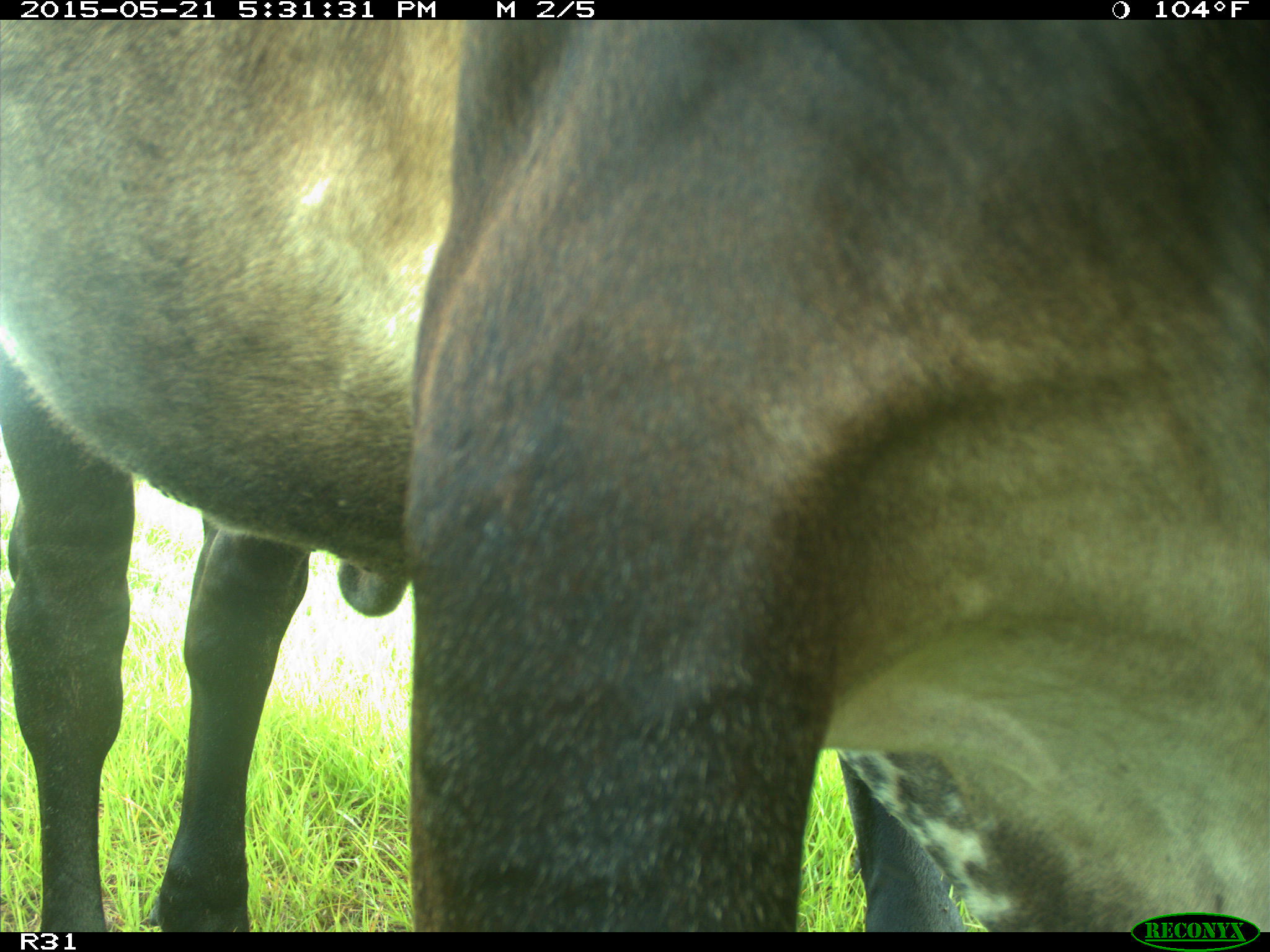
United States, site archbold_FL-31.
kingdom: Animalia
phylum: Chordata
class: Mammalia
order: Artiodactyla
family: Bovidae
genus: Bos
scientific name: Bos taurus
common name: domestic cow